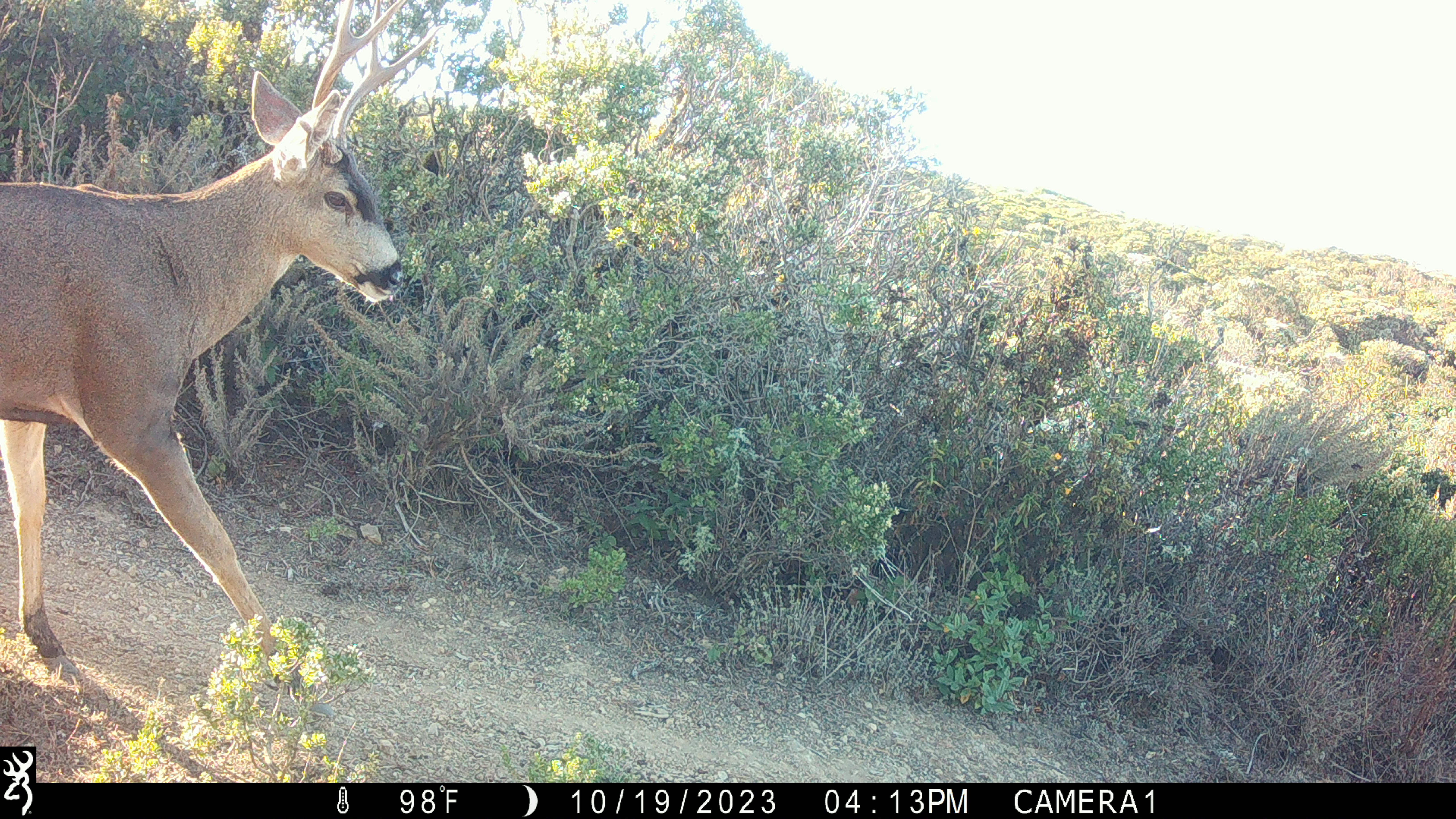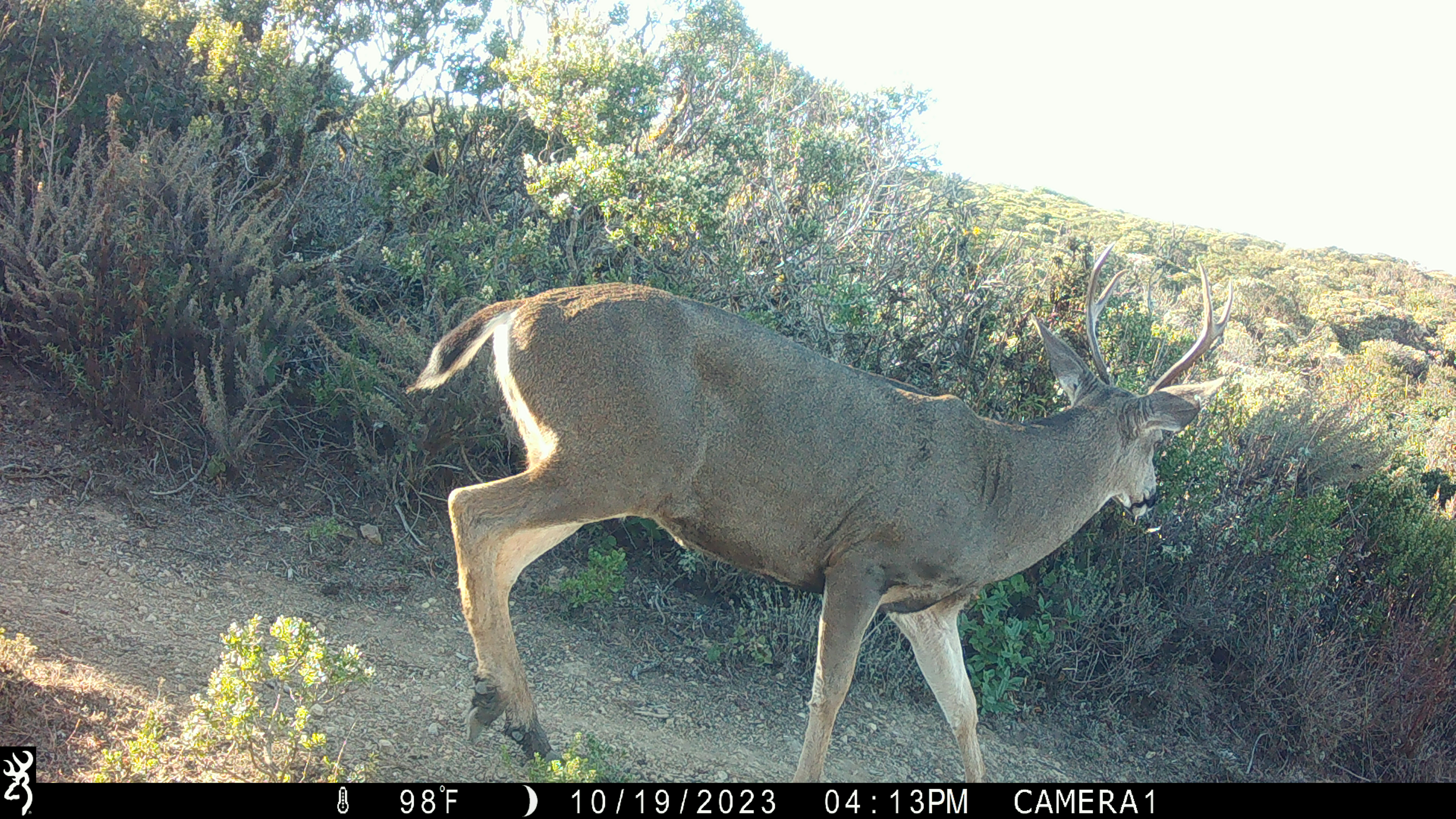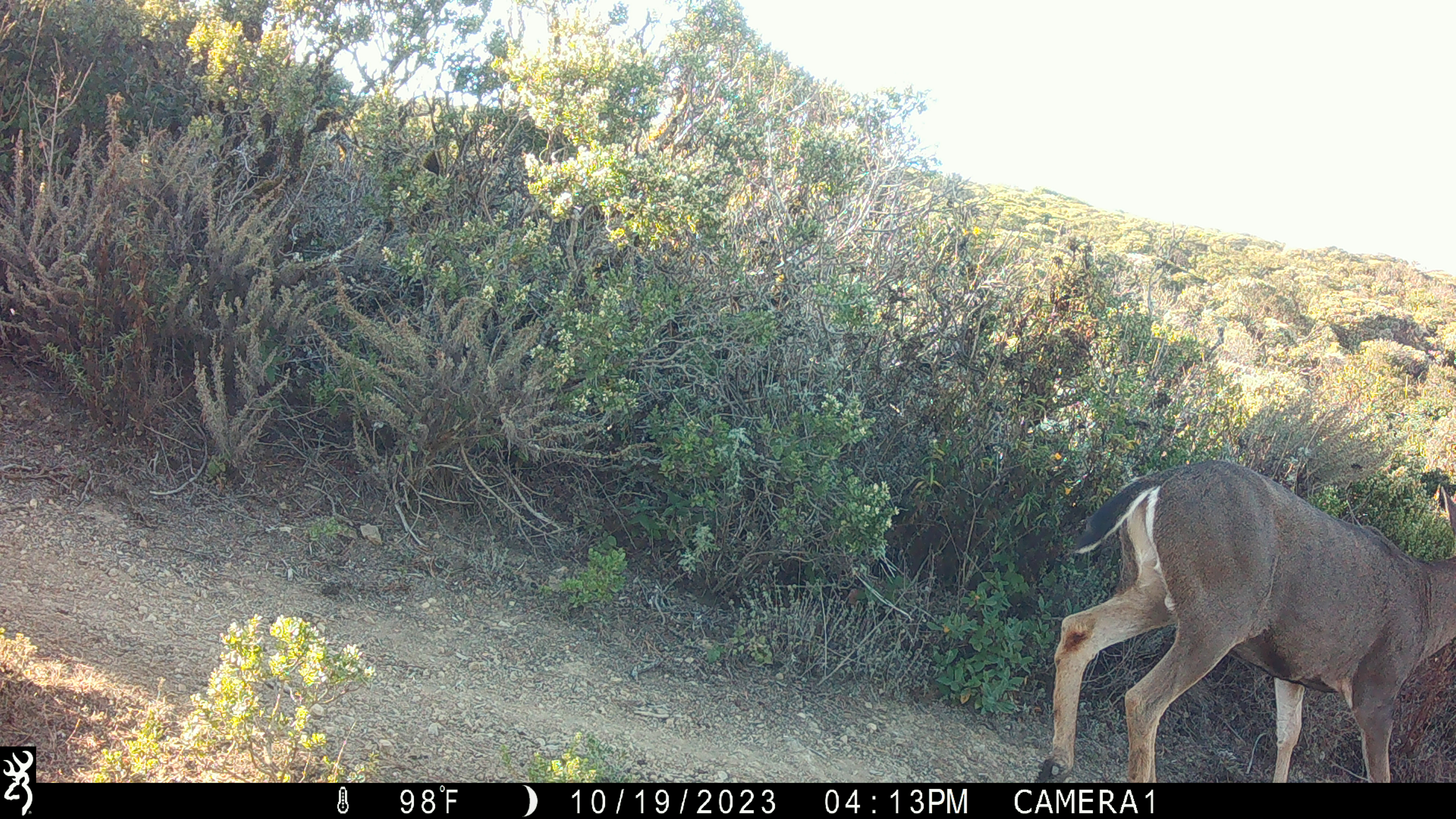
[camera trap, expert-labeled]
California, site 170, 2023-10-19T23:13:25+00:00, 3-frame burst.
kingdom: Animalia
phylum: Chordata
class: Mammalia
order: Artiodactyla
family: Cervidae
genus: Odocoileus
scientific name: Odocoileus hemionus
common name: mule deer